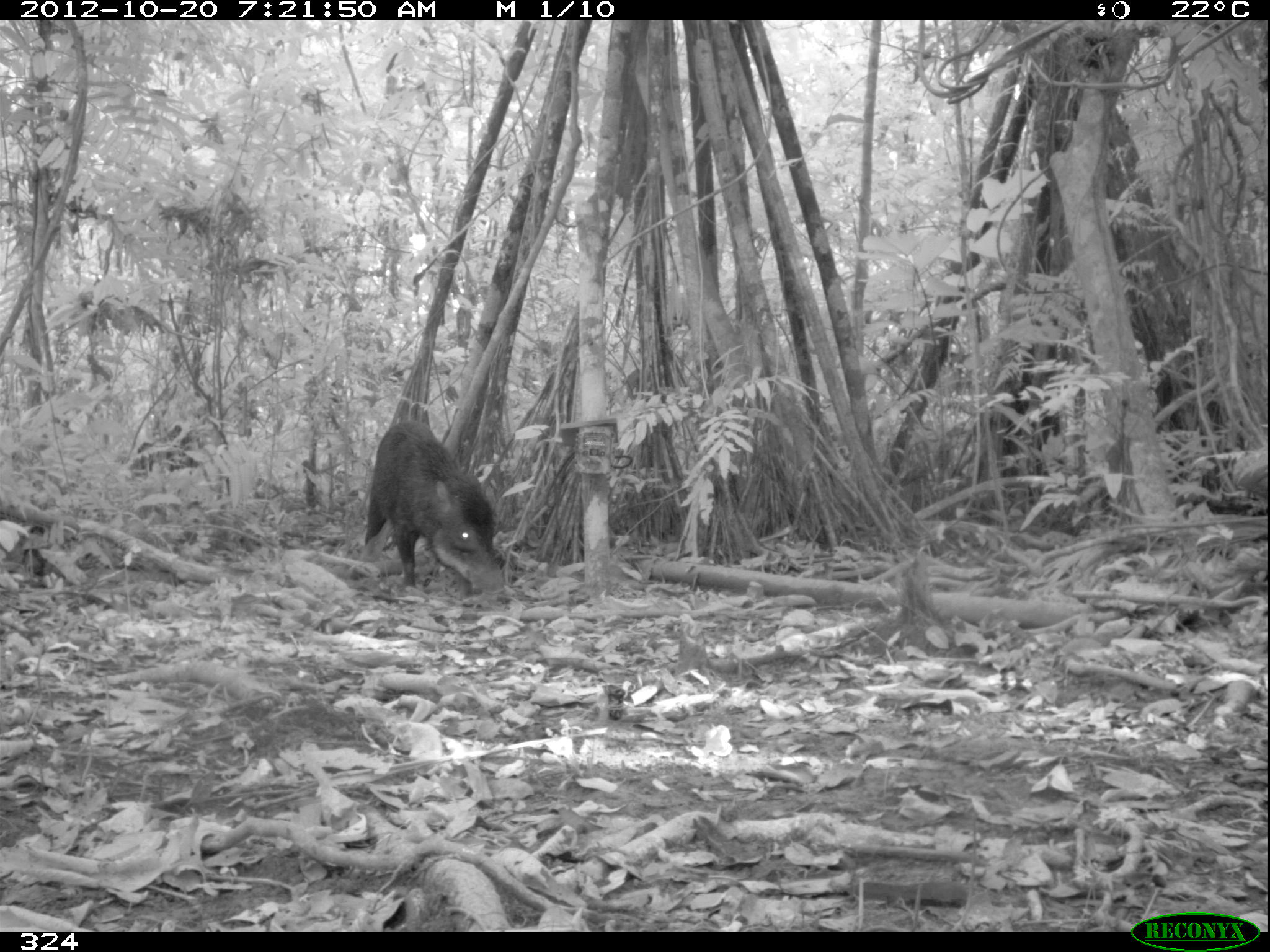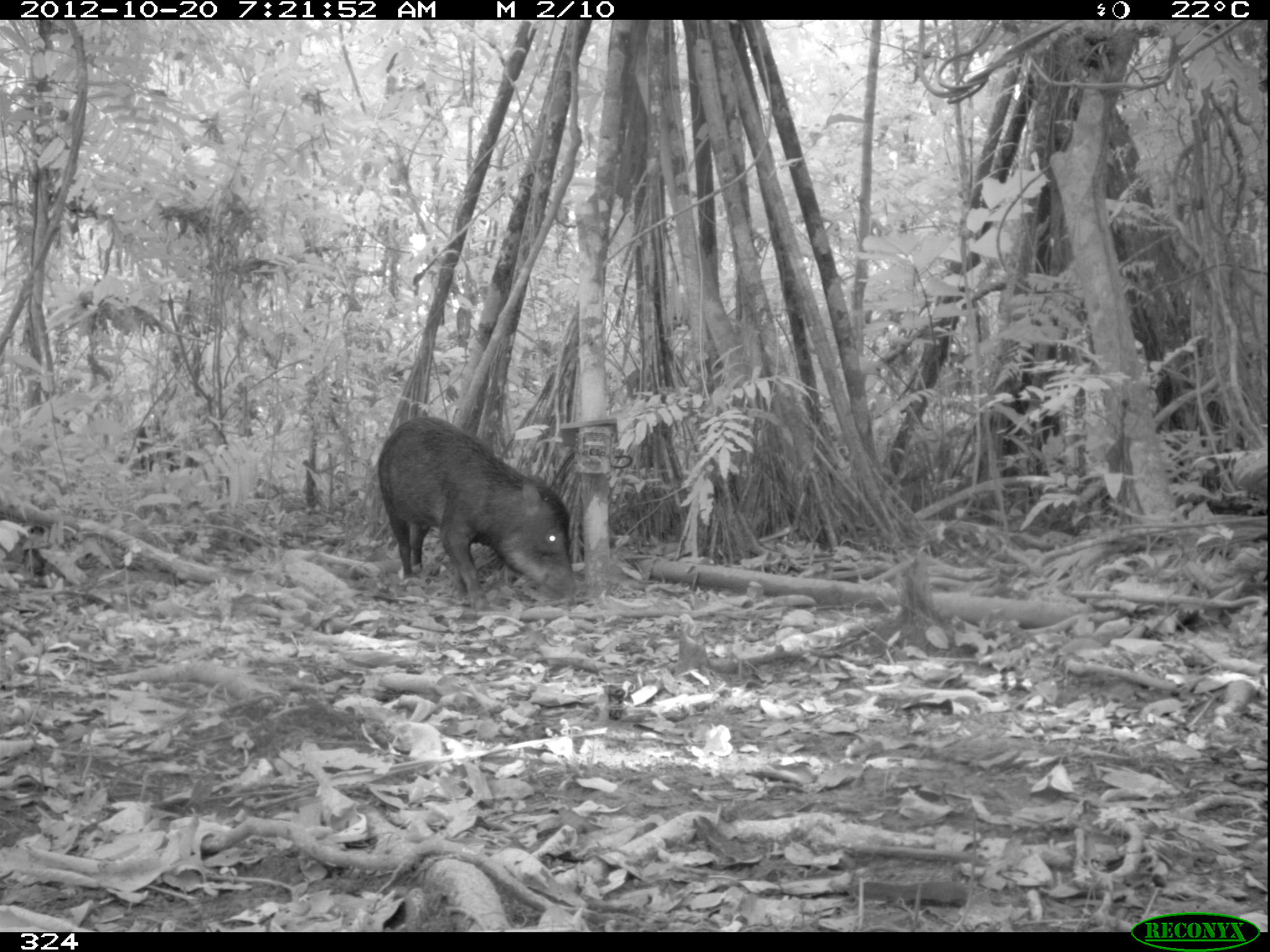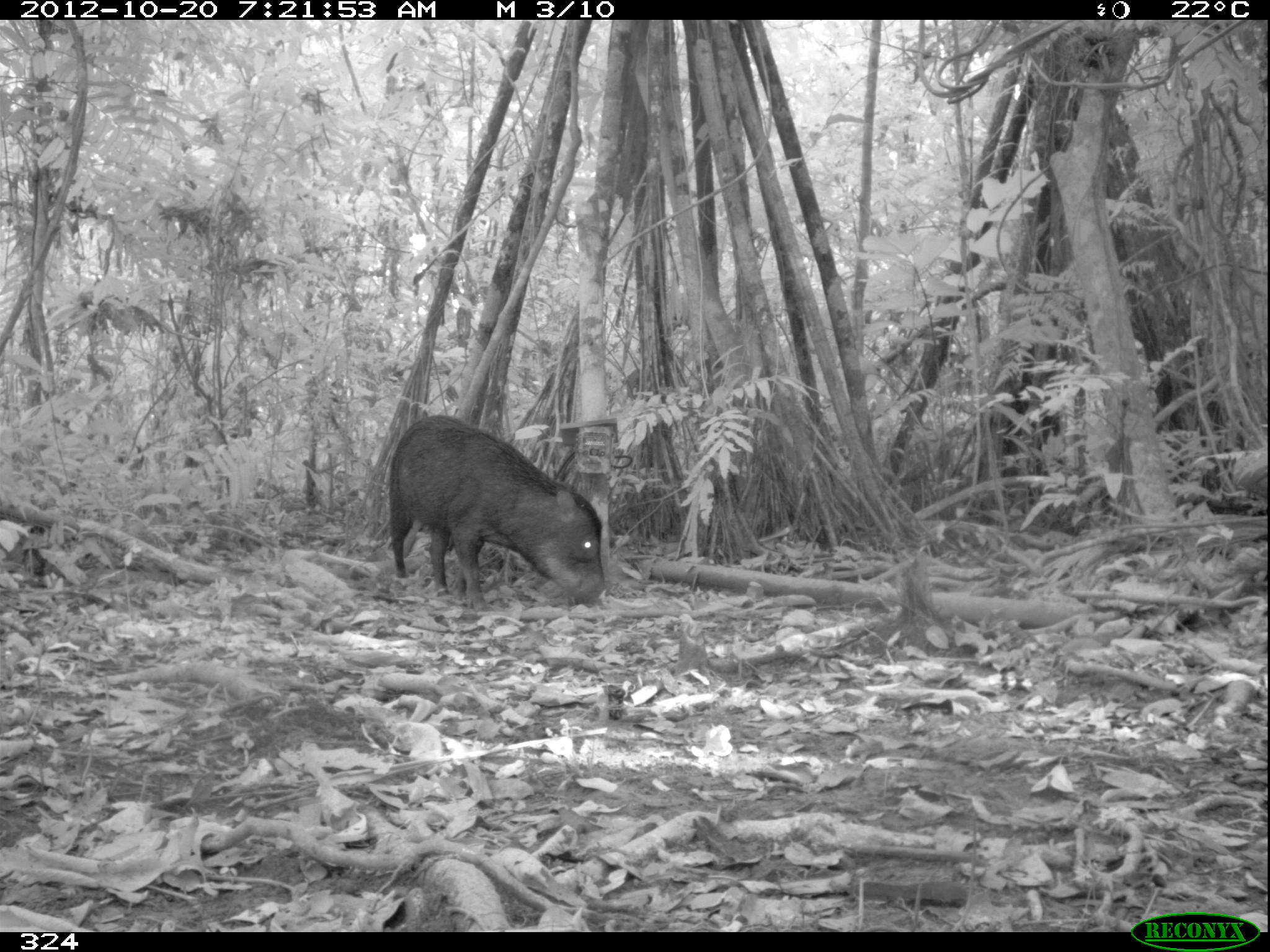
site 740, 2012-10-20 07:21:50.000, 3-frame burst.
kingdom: Animalia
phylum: Chordata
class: Mammalia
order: Artiodactyla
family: Tayassuidae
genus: Tayassu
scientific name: Tayassu pecari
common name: white-lipped peccary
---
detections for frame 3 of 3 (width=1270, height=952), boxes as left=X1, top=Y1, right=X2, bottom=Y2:
tayassu pecari: left=384, top=414, right=608, bottom=610